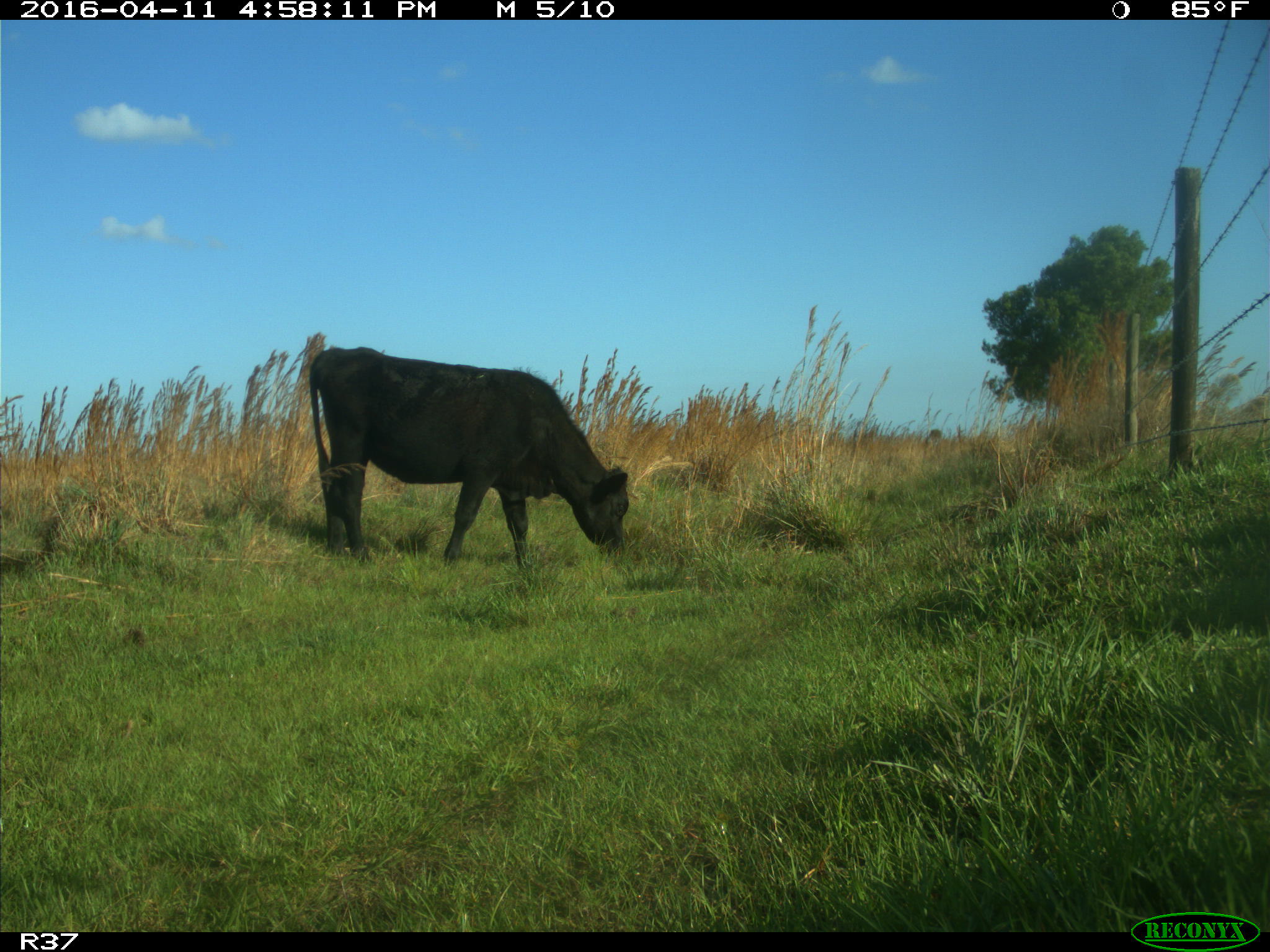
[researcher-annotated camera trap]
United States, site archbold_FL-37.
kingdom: Animalia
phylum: Chordata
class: Mammalia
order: Artiodactyla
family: Bovidae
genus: Bos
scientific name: Bos taurus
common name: domestic cow